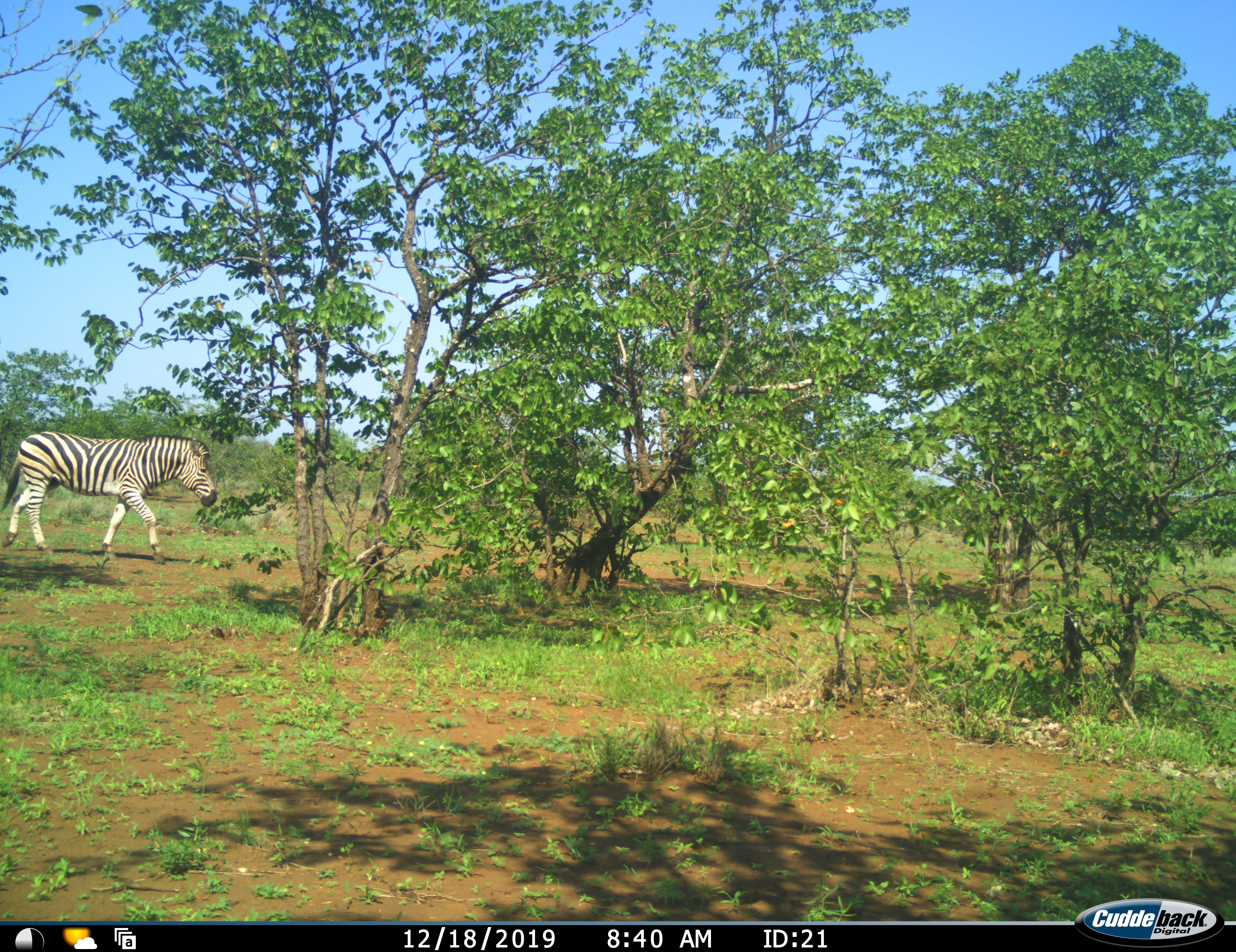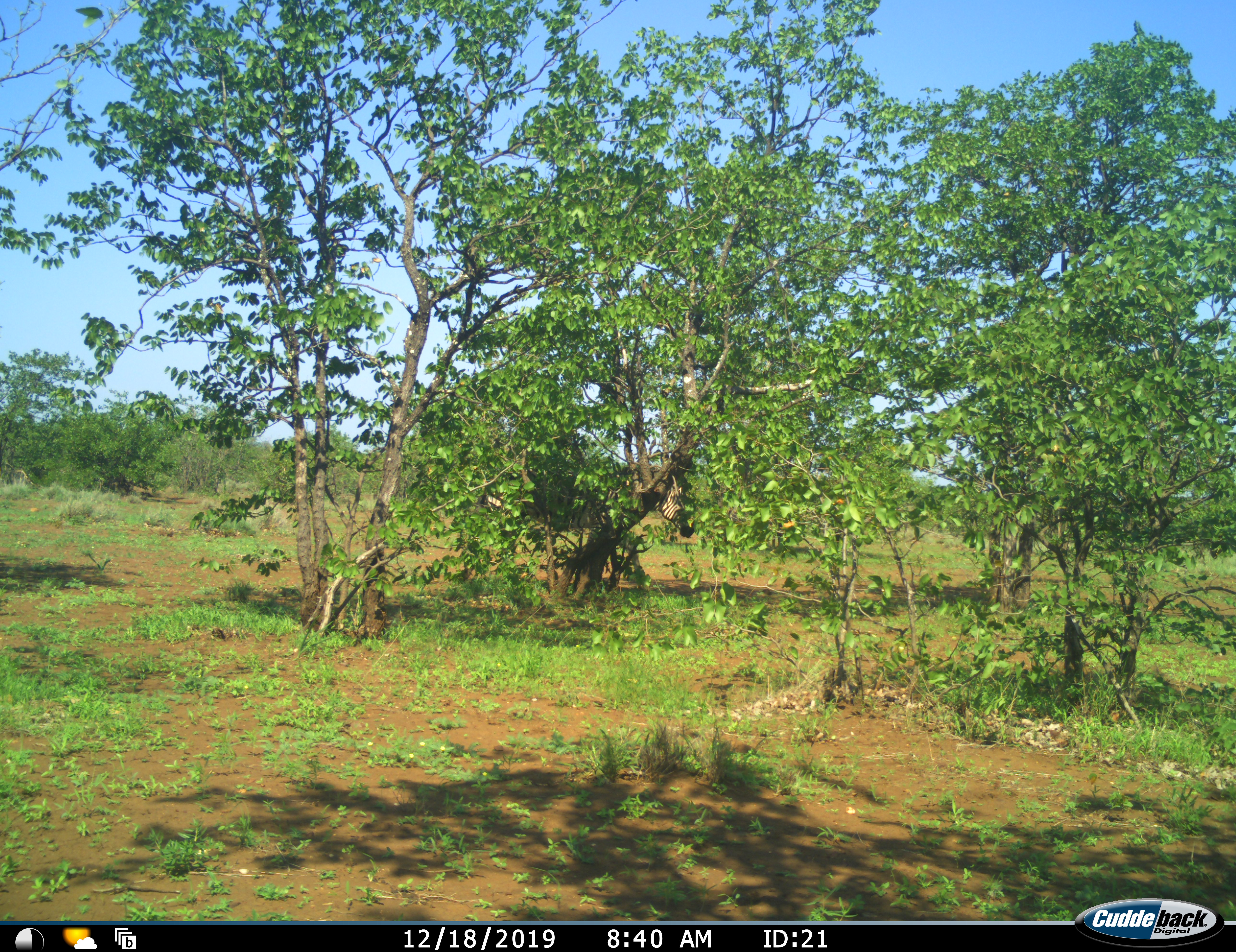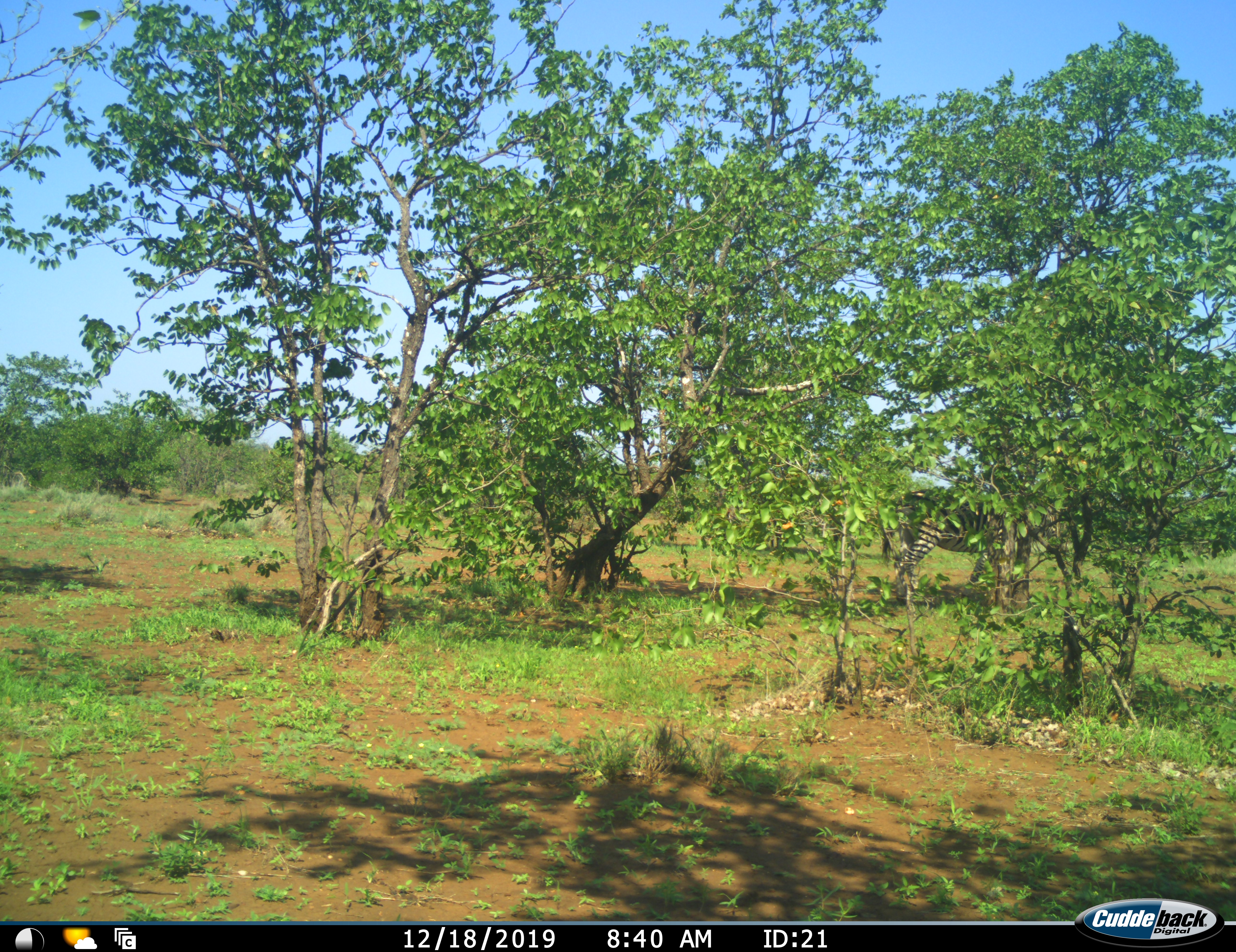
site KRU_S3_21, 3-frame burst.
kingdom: Animalia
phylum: Chordata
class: Mammalia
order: Perissodactyla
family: Equidae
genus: Equus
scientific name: Equus quagga burchellii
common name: burchell's zebra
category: zebraburchells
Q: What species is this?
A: Zebraburchells (burchell's zebra) (Equus quagga burchellii).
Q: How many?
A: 1.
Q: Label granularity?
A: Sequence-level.